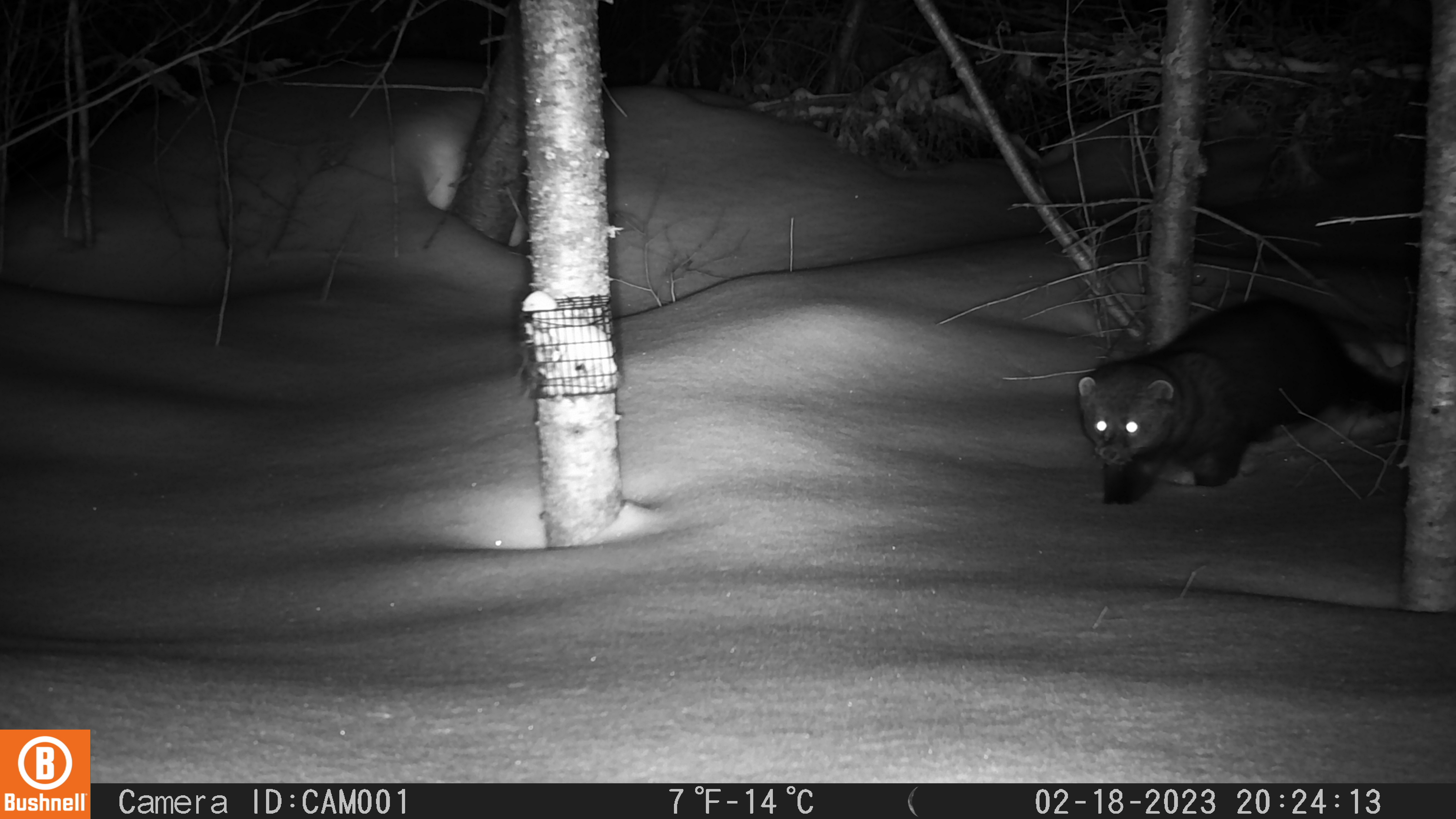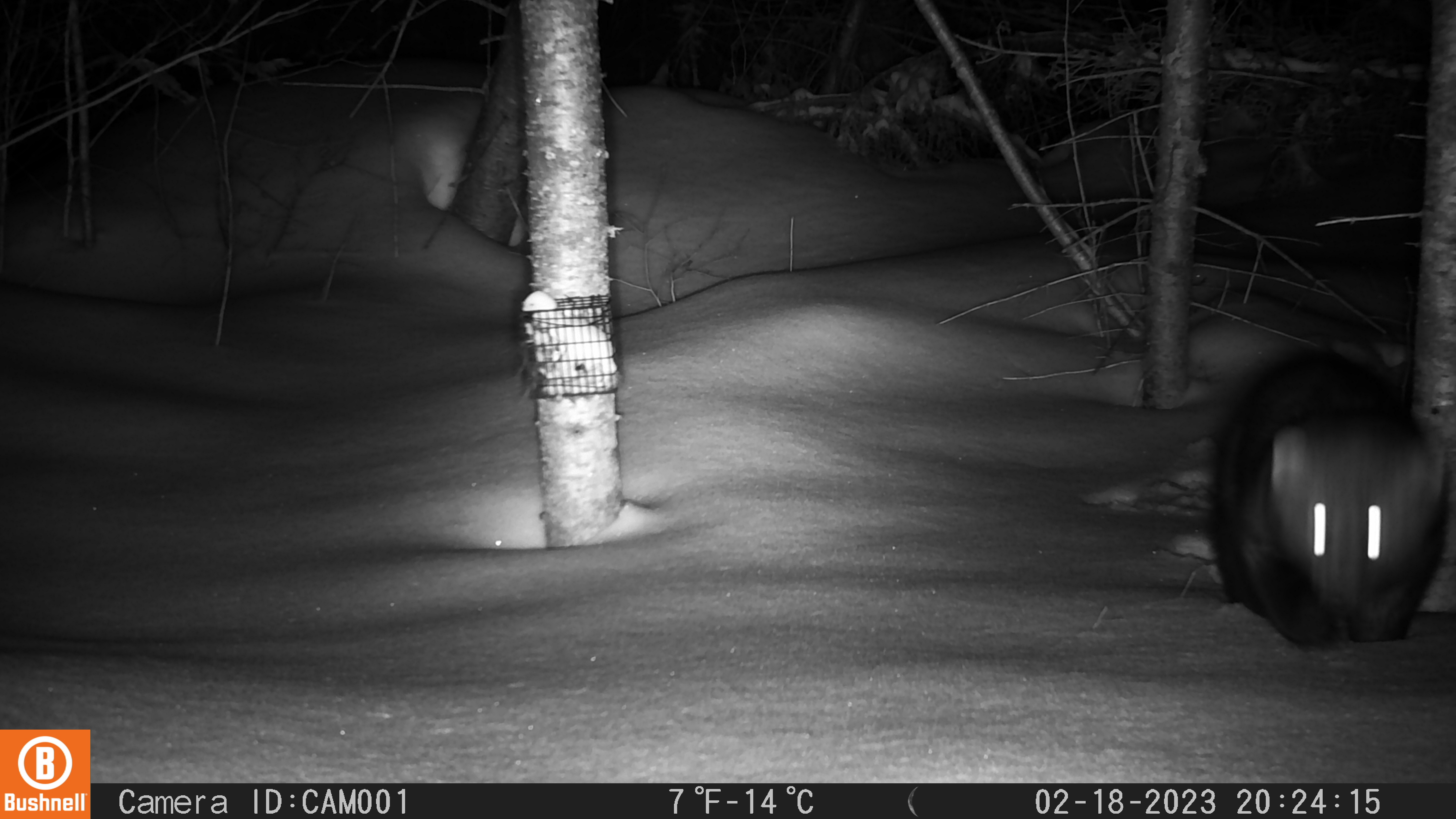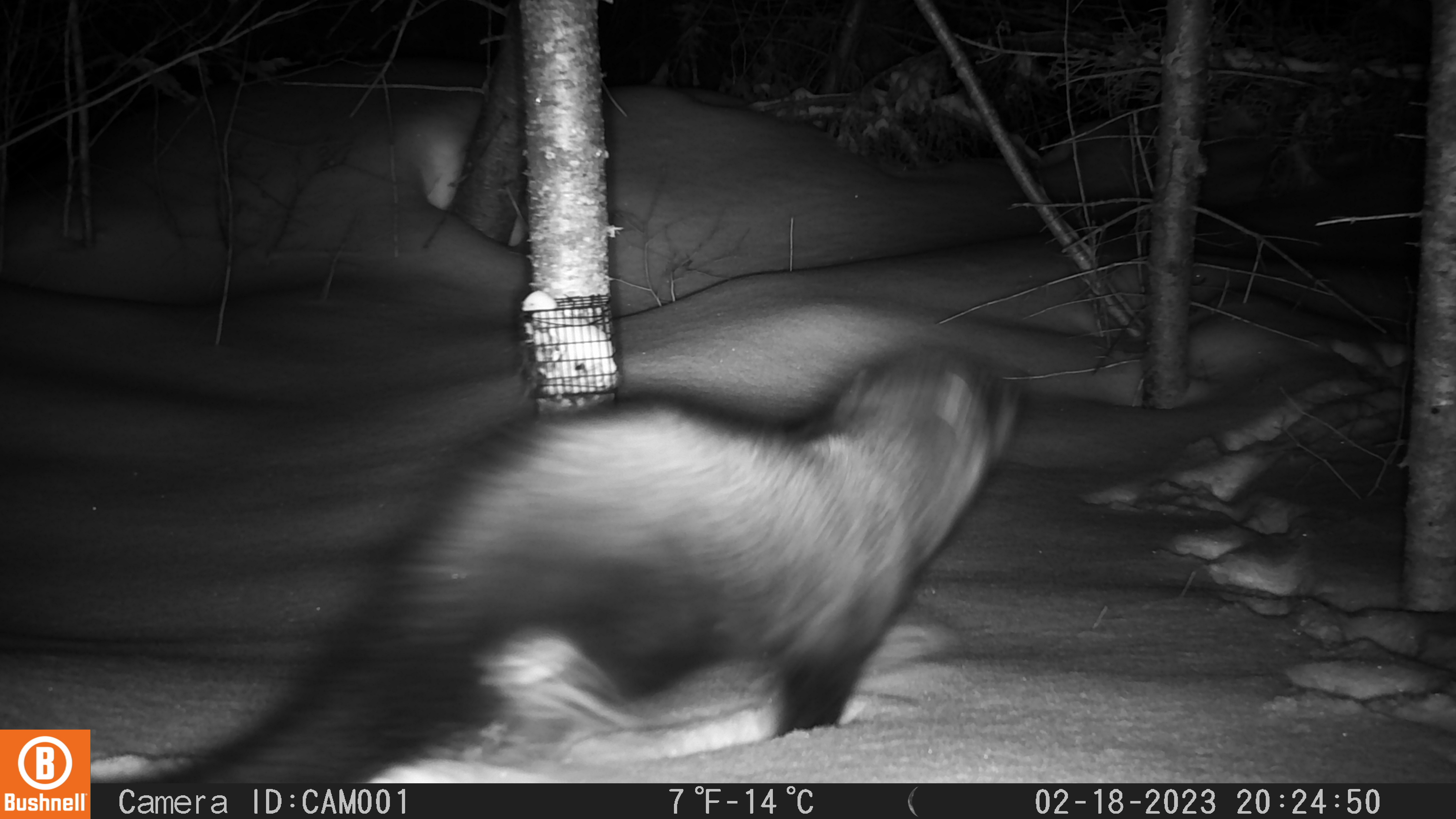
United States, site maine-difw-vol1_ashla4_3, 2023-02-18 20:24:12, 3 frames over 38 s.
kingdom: Animalia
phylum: Chordata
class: Mammalia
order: Carnivora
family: Mustelidae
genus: Pekania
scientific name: Pekania pennanti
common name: fisher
Fisher (Pekania pennanti).